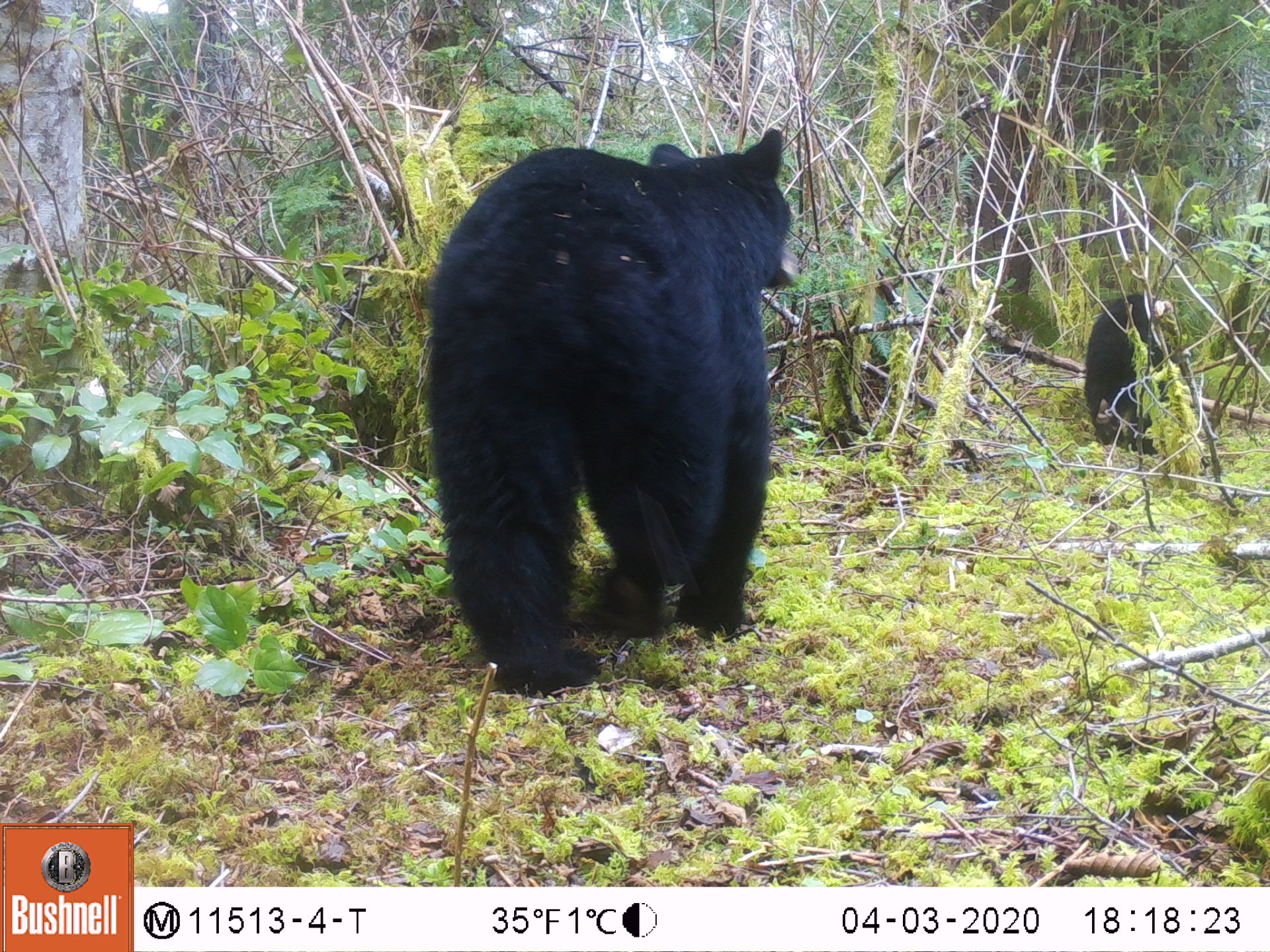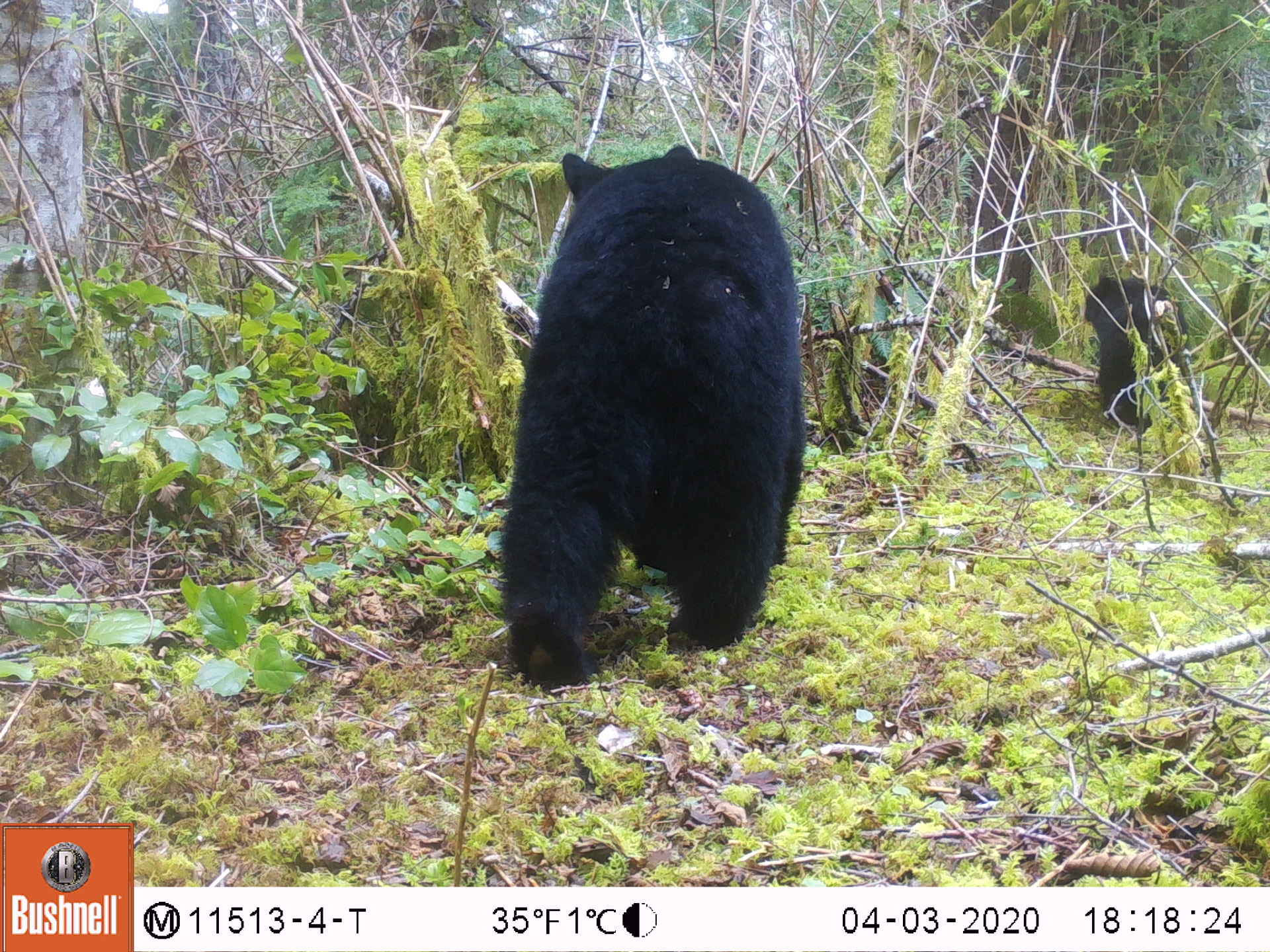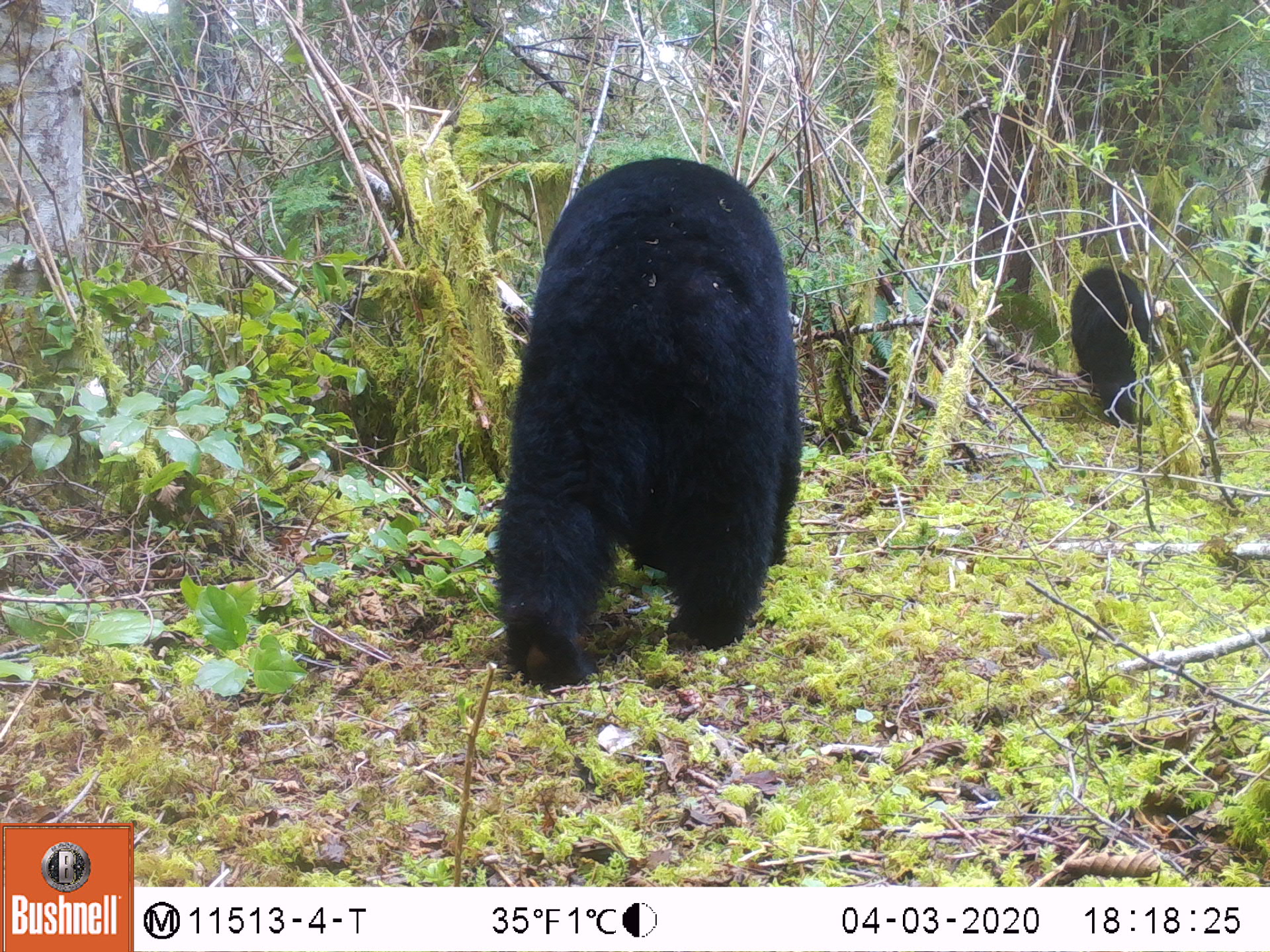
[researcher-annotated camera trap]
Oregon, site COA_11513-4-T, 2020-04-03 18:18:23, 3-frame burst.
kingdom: Animalia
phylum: Chordata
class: Mammalia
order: Carnivora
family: Ursidae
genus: Ursus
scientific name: Ursus americanus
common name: american black bear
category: black bear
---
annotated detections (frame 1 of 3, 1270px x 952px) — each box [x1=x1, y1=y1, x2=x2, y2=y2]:
black bear: [x1=408, y1=113, x2=810, y2=714]; [x1=1072, y1=284, x2=1198, y2=462]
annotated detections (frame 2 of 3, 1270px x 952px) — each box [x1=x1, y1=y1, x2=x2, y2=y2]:
black bear: [x1=511, y1=132, x2=825, y2=702]; [x1=1072, y1=260, x2=1192, y2=452]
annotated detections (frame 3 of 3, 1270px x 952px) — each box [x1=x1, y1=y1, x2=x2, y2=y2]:
black bear: [x1=498, y1=141, x2=808, y2=703]; [x1=1059, y1=242, x2=1170, y2=440]